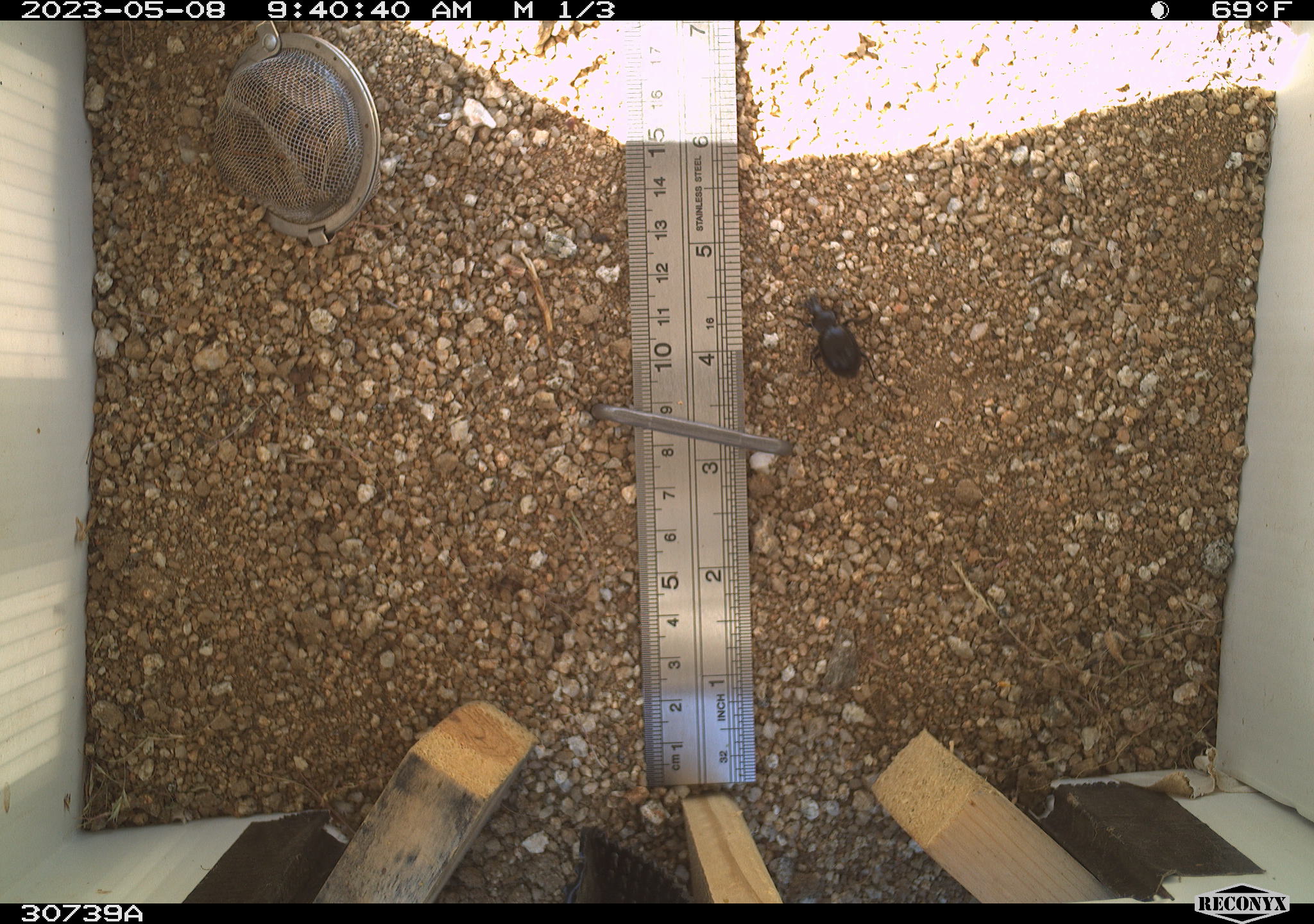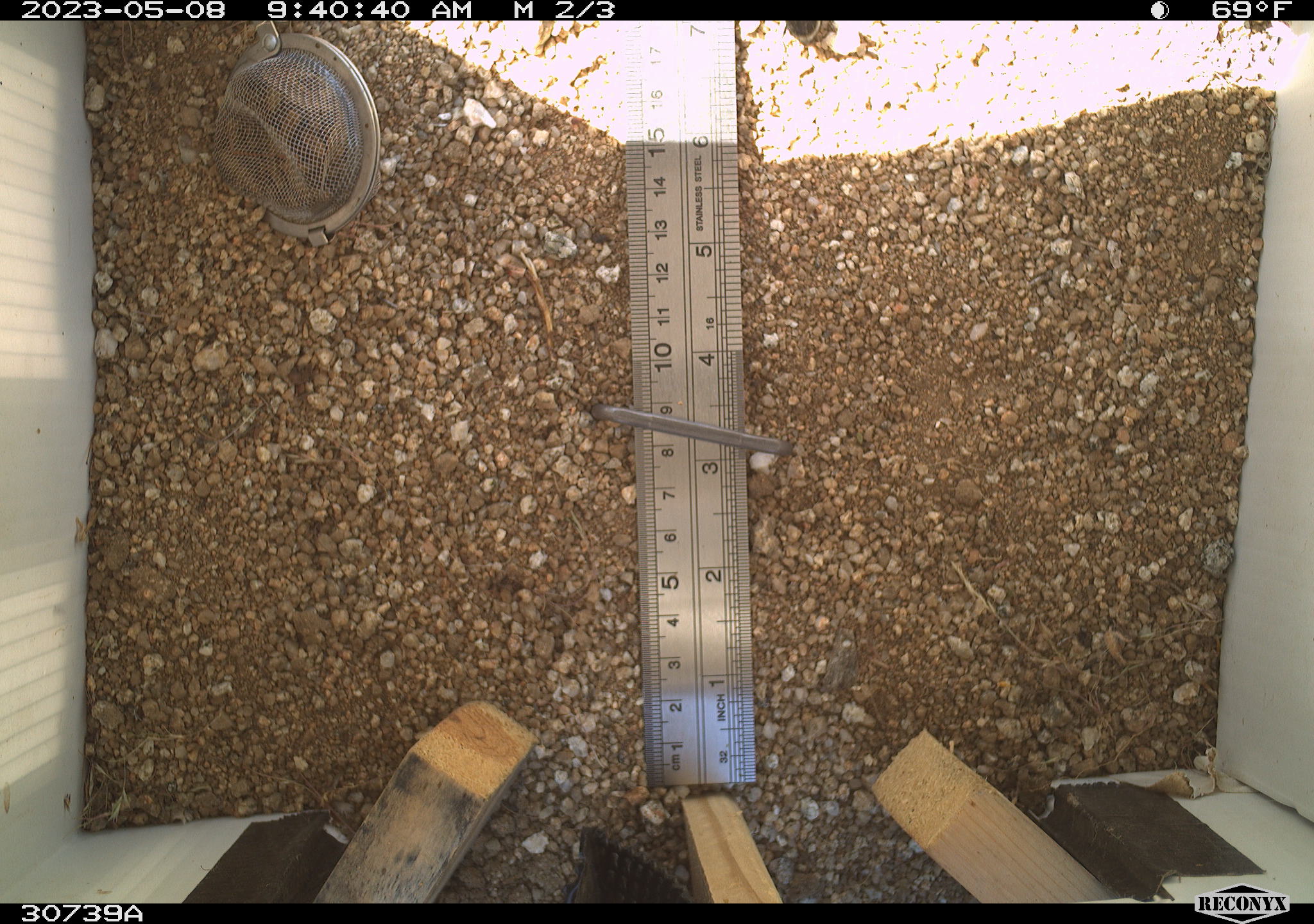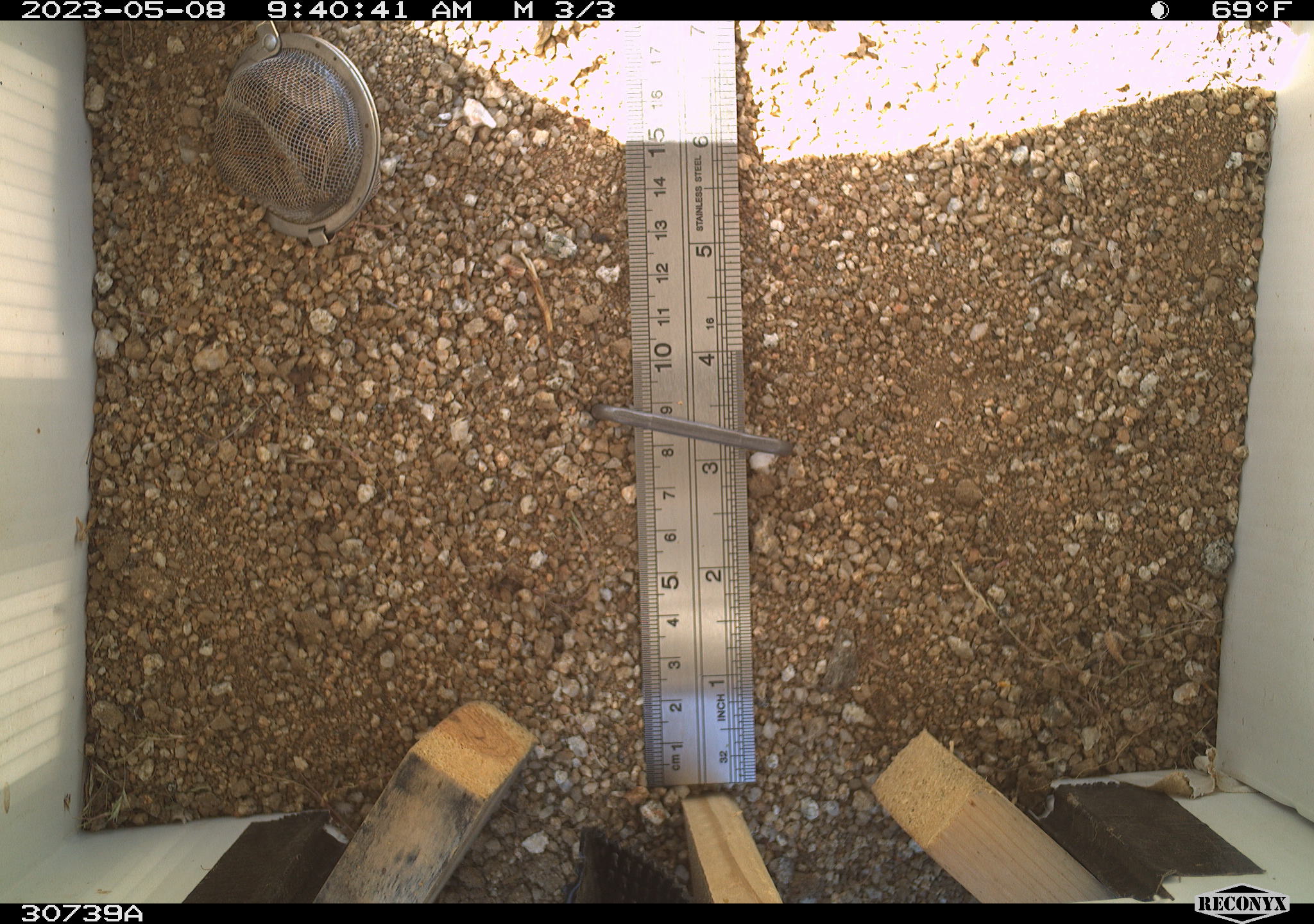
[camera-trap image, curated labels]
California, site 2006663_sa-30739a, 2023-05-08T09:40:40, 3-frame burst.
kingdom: Animalia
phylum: Arthropoda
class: Insecta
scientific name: Insecta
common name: insect